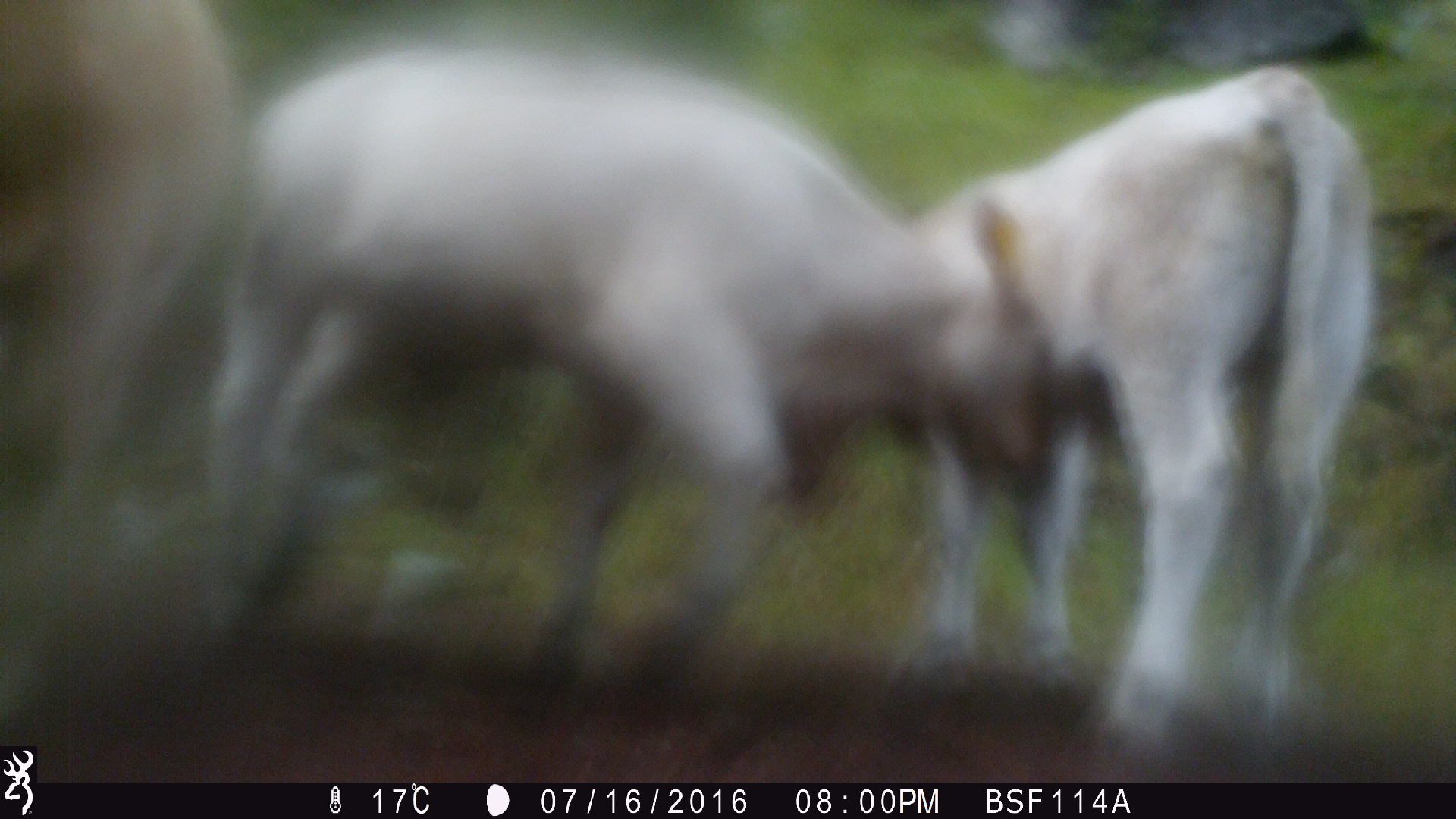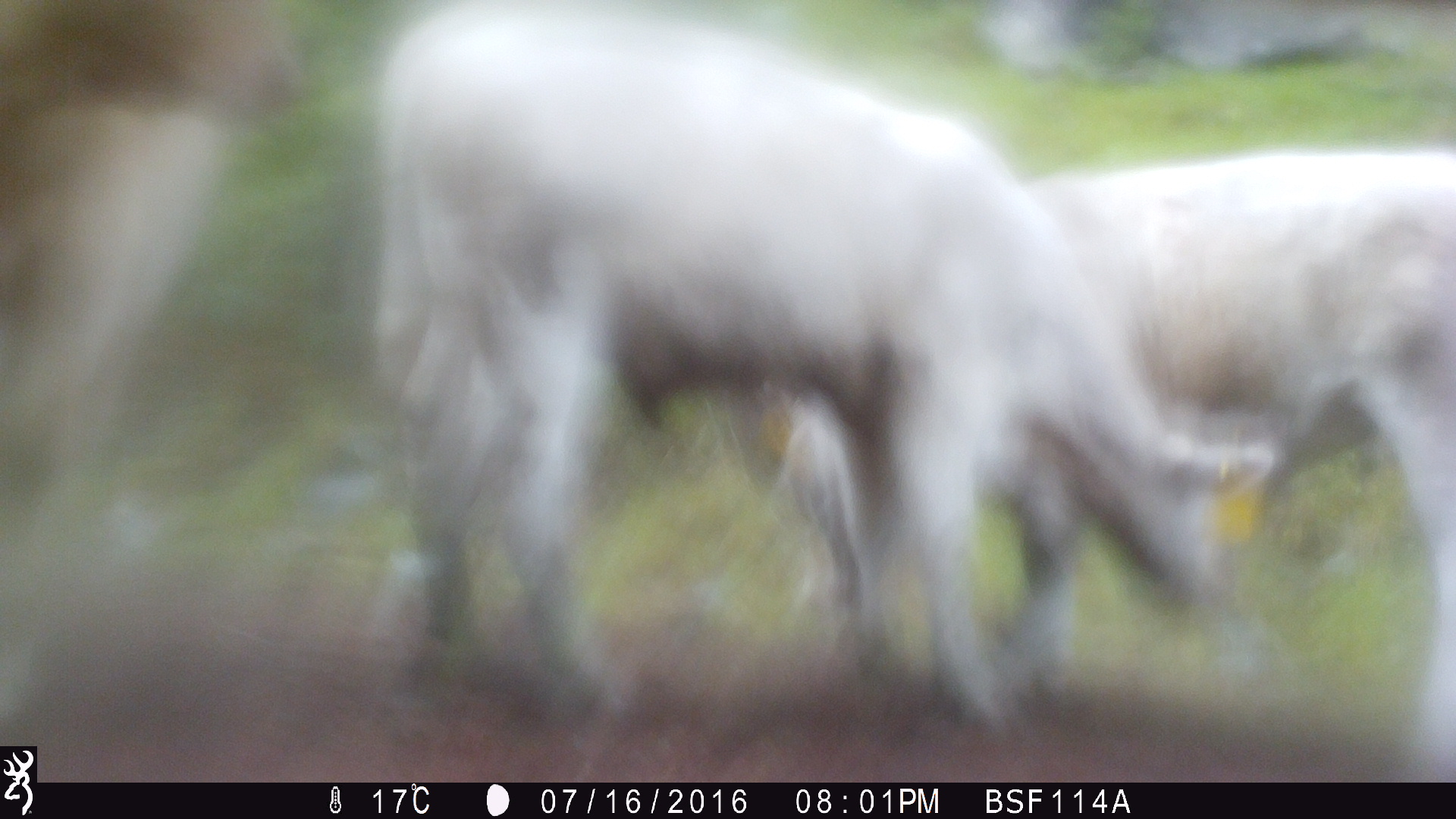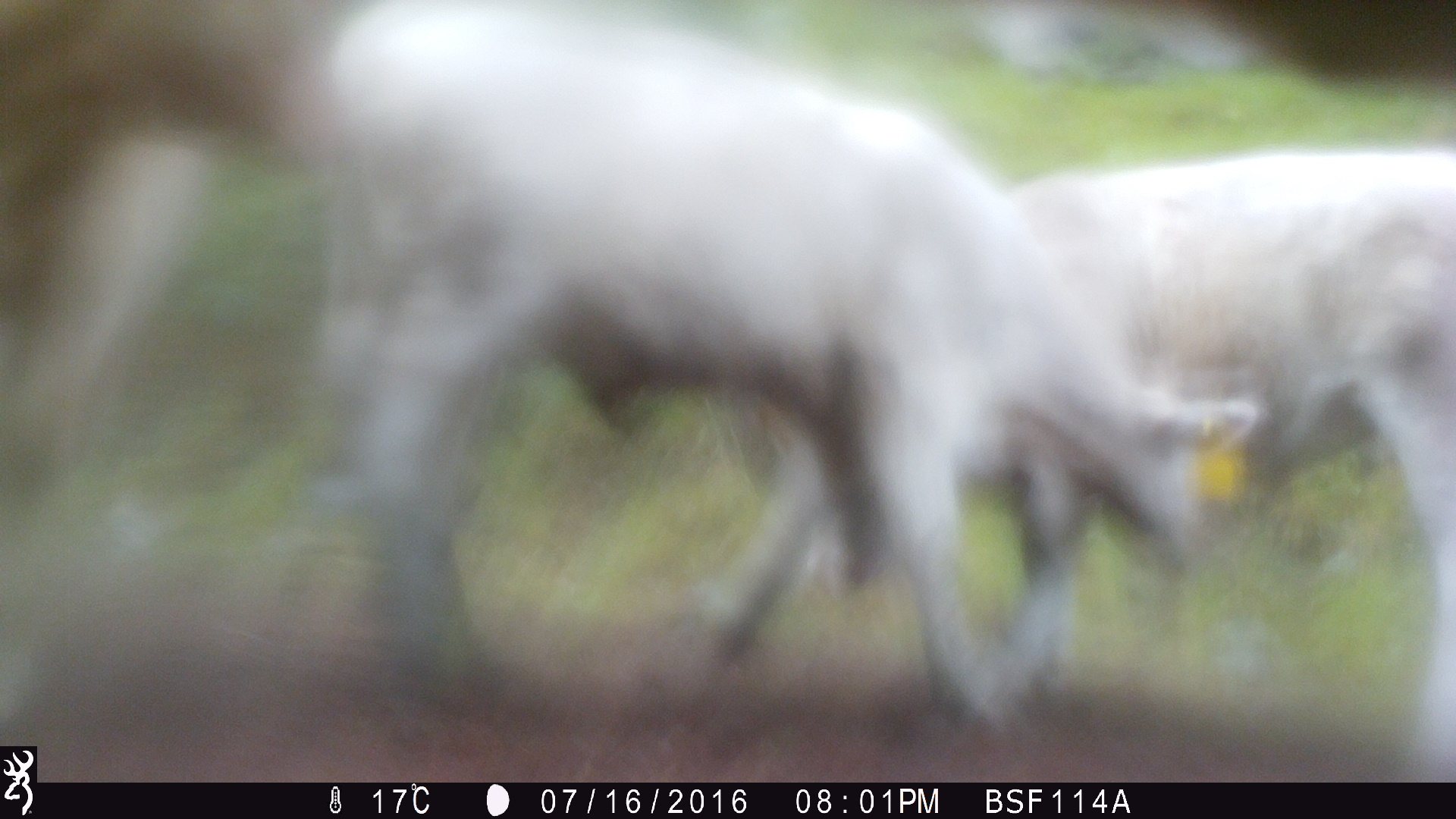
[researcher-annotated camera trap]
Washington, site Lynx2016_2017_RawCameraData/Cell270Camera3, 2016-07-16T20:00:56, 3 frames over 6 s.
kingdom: Animalia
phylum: Chordata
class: Mammalia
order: Artiodactyla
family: Bovidae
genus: Bos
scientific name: Bos taurus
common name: domestic cattle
Domestic cattle (Bos taurus). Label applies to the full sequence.